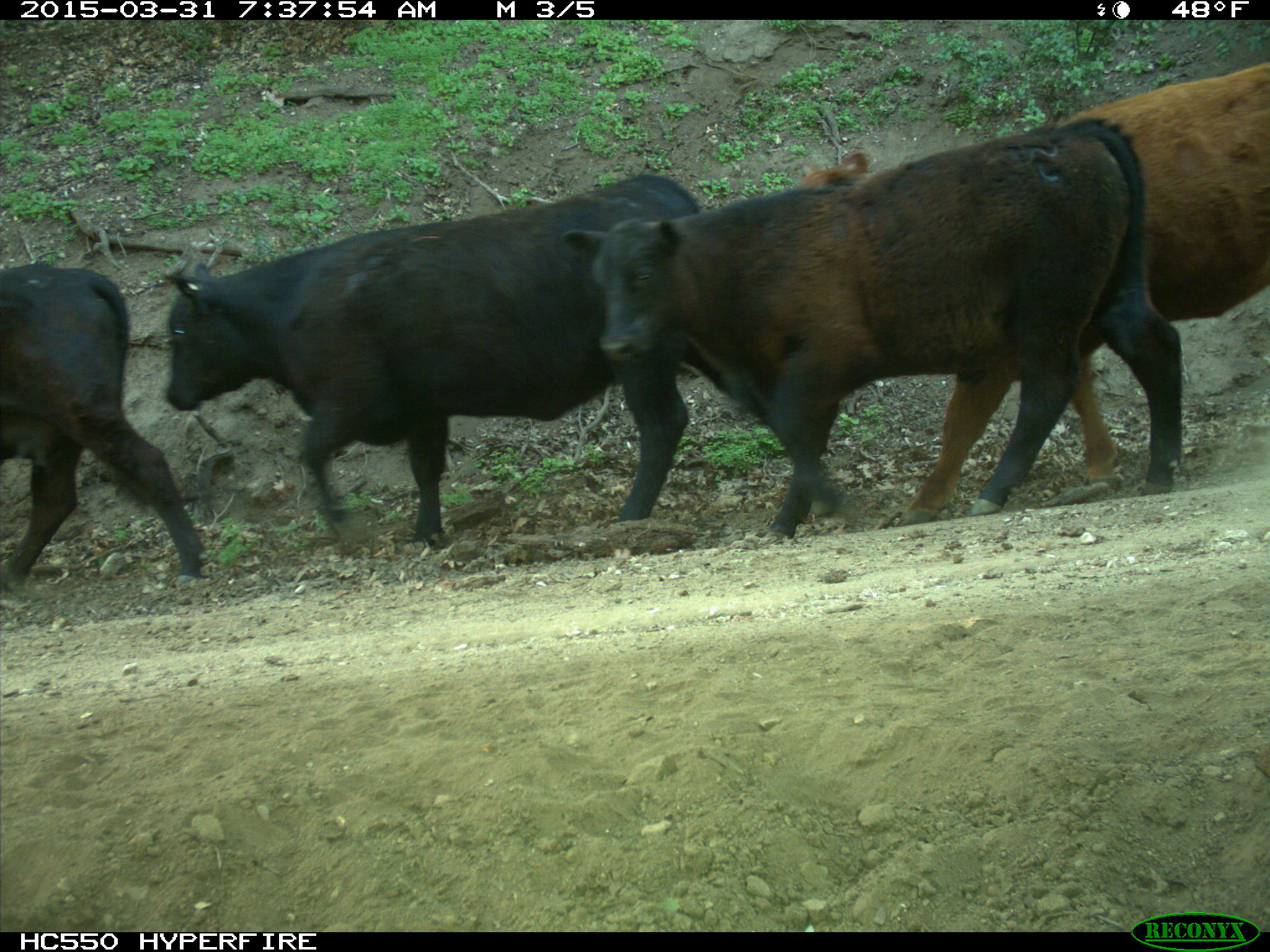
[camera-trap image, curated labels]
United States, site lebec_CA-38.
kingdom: Animalia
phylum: Chordata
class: Mammalia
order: Artiodactyla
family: Bovidae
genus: Bos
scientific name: Bos taurus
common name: domestic cow